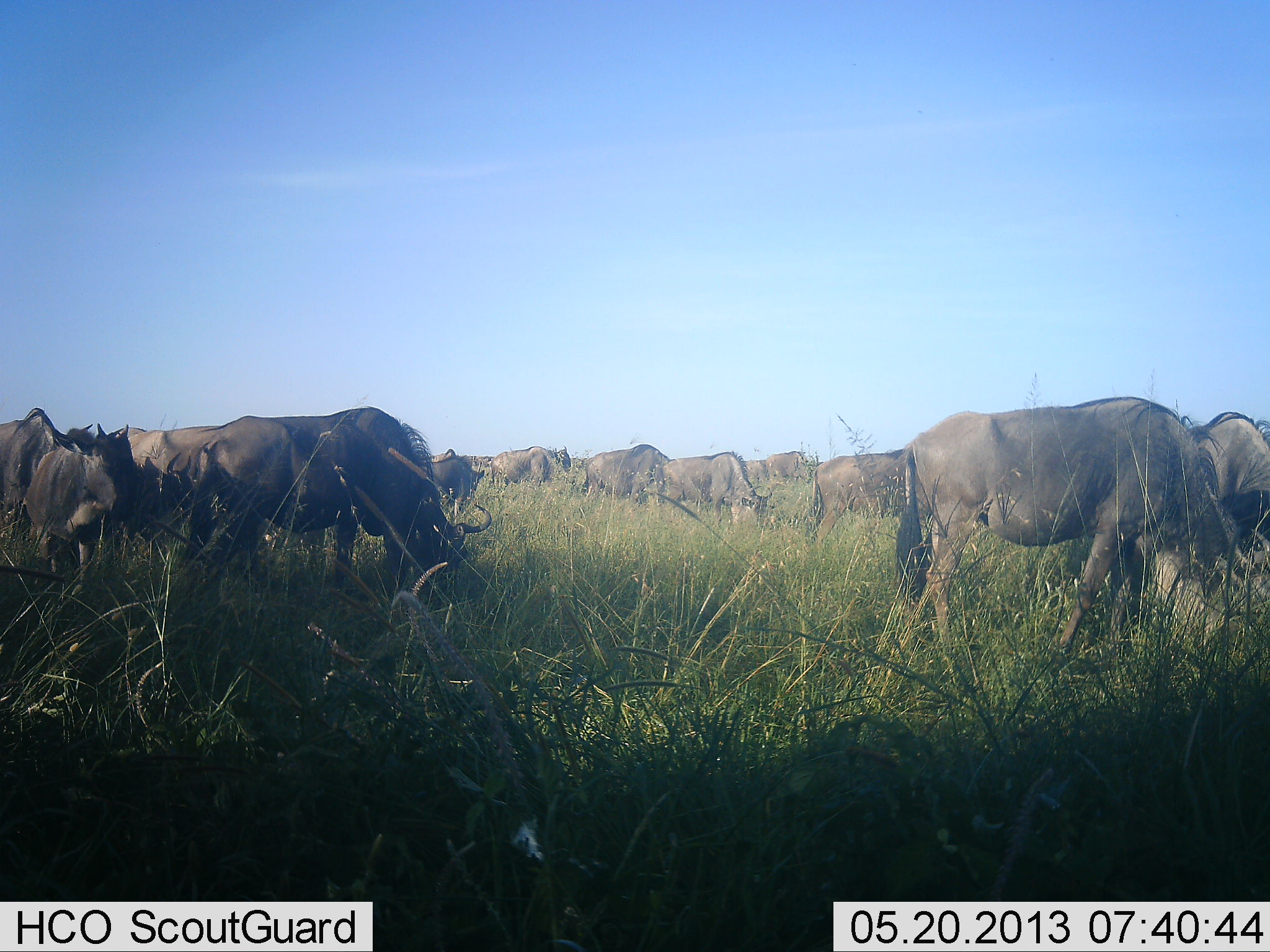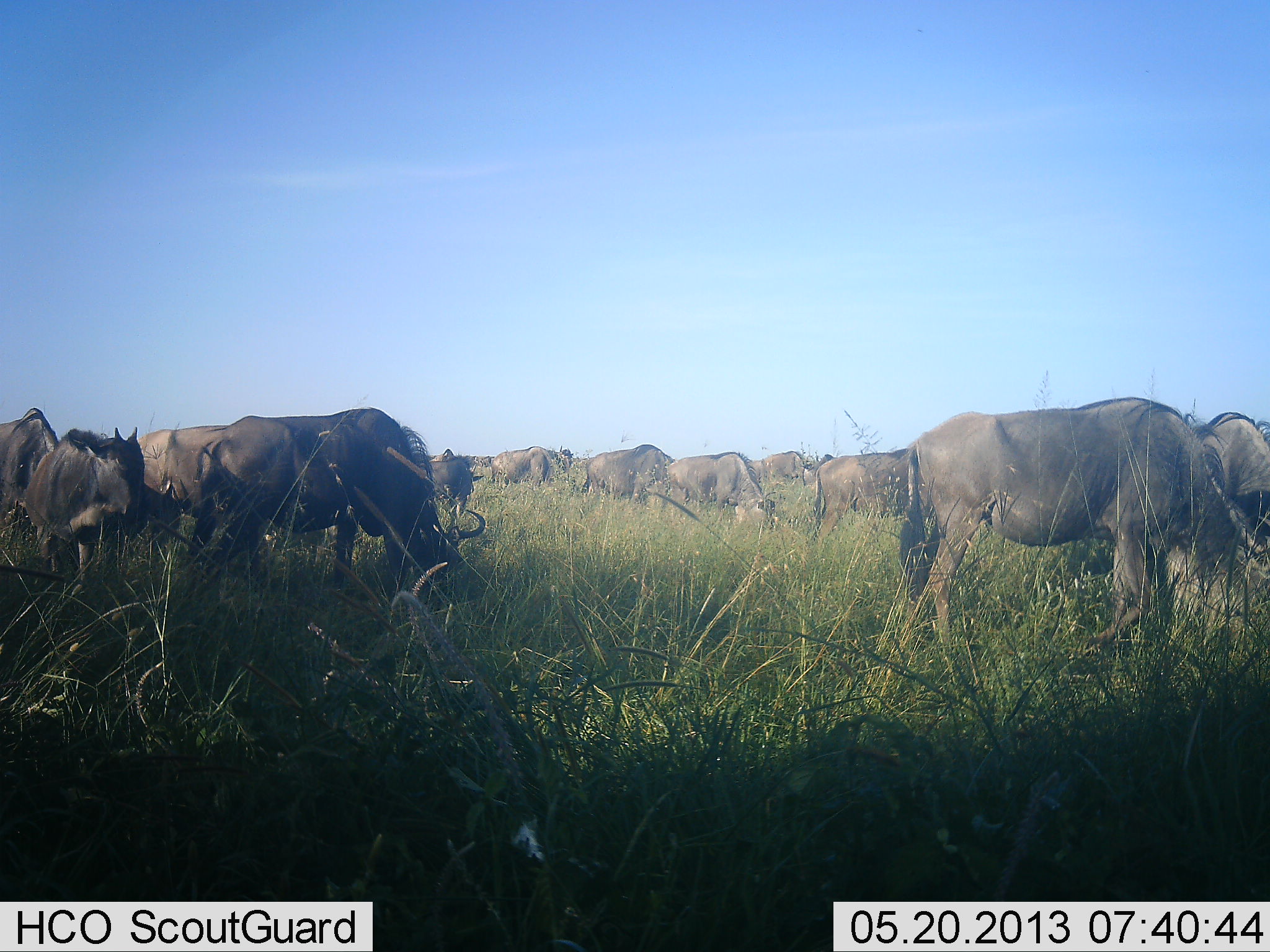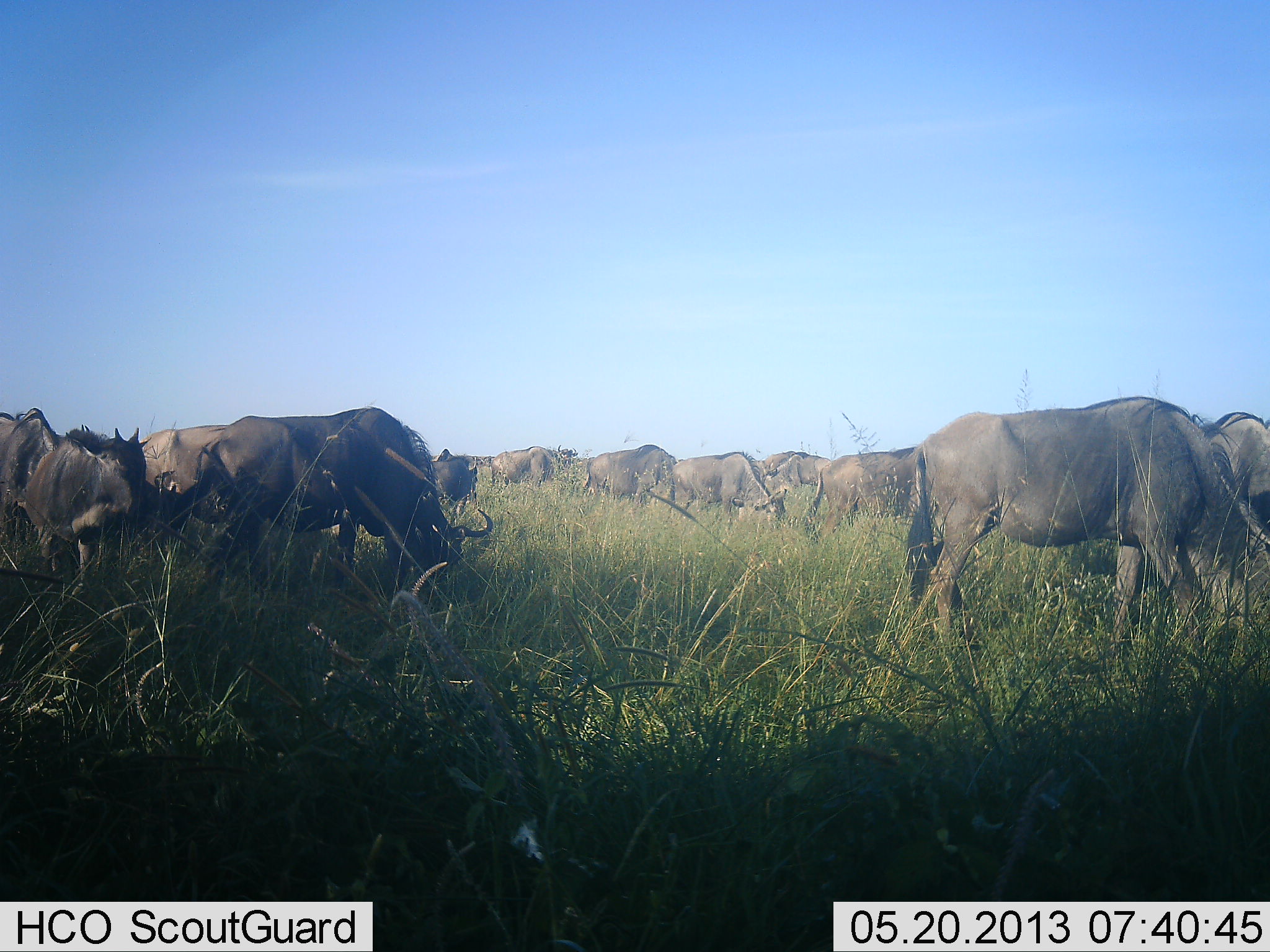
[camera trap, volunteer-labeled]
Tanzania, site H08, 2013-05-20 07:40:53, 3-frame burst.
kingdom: Animalia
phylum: Chordata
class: Mammalia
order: Artiodactyla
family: Bovidae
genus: Connochaetes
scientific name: Connochaetes taurinus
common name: blue wildebeest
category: wildebeest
Wildebeest (blue wildebeest) (Connochaetes taurinus), count 11-50. Behavior (volunteer vote fractions): standing 25%, resting 0%, moving 10%, interacting 5%. Young present (vote fraction): 20%. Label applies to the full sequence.